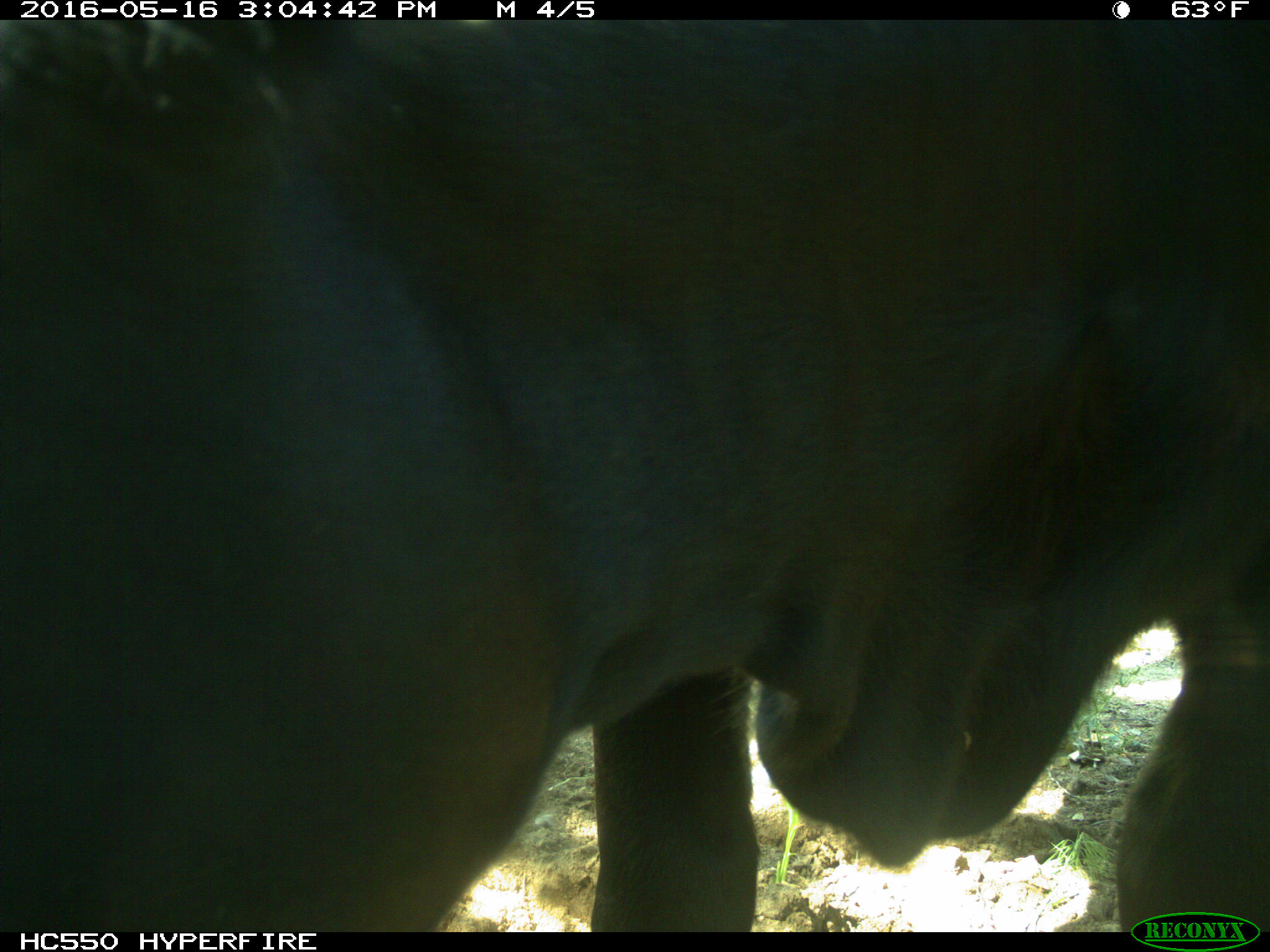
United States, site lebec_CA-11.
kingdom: Animalia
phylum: Chordata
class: Mammalia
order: Artiodactyla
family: Bovidae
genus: Bos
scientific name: Bos taurus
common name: domestic cow